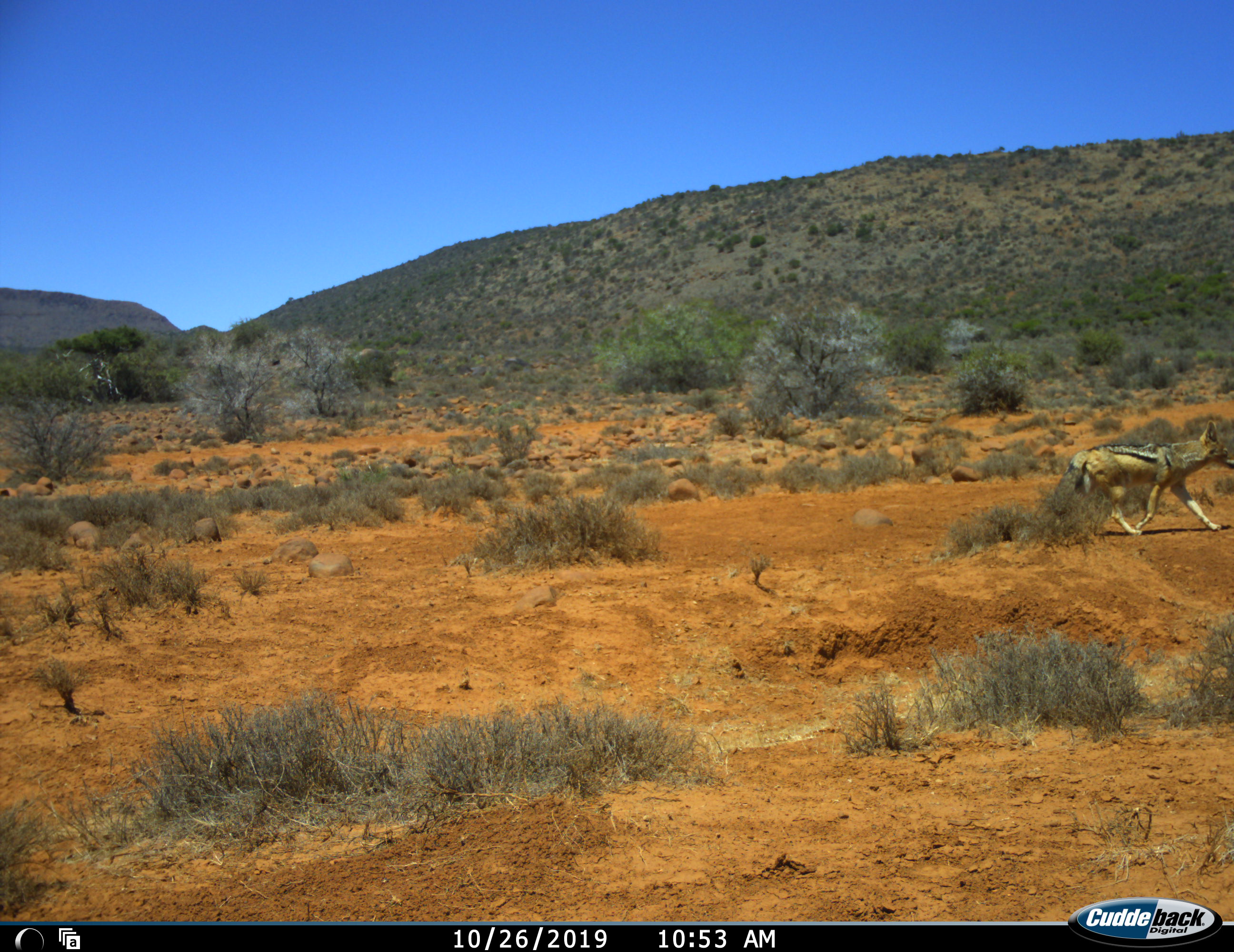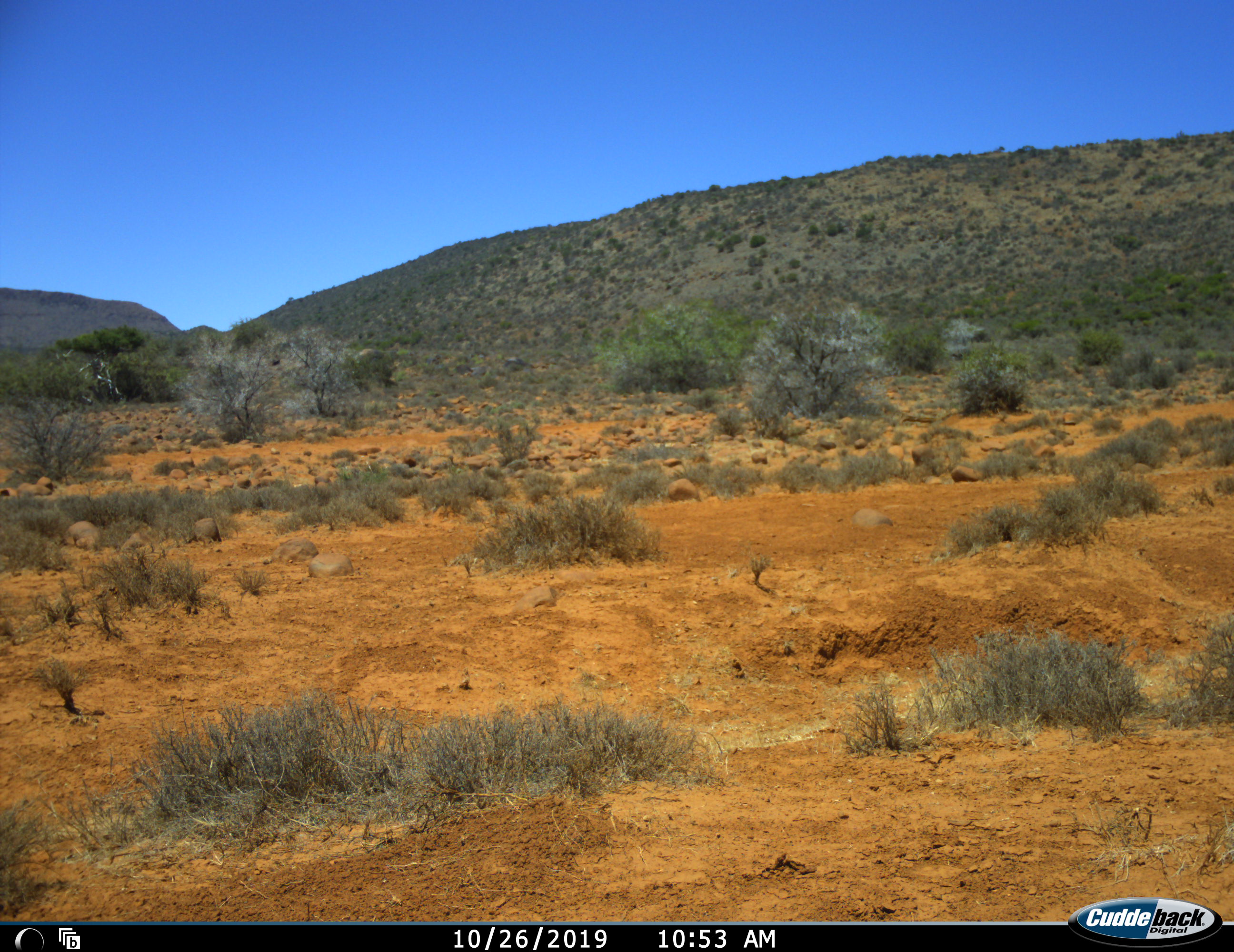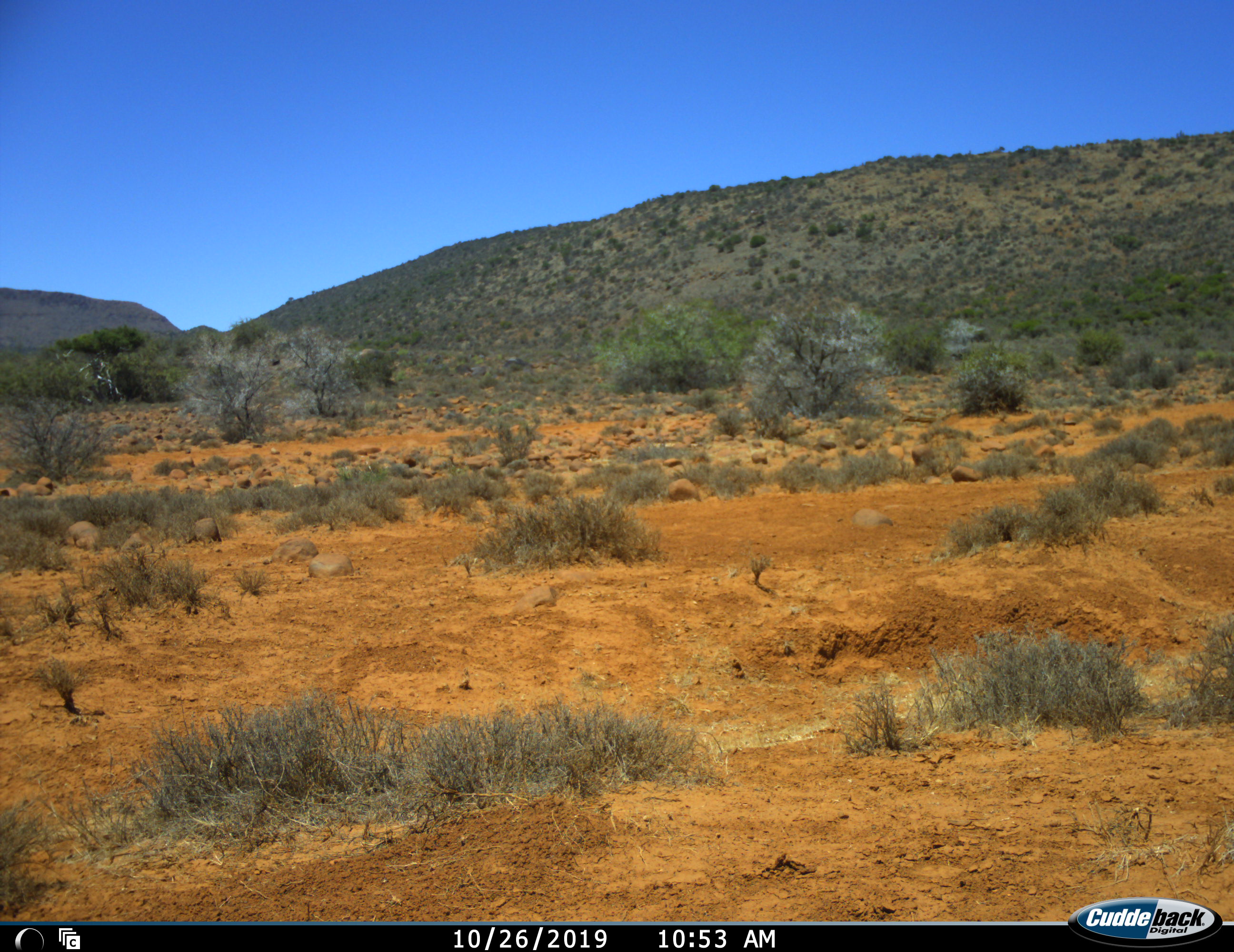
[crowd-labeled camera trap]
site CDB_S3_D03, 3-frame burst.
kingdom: Animalia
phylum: Chordata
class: Mammalia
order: Carnivora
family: Canidae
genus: Lupulella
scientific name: Lupulella mesomelas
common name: black-backed jackal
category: jackalblackbacked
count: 1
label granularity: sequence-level